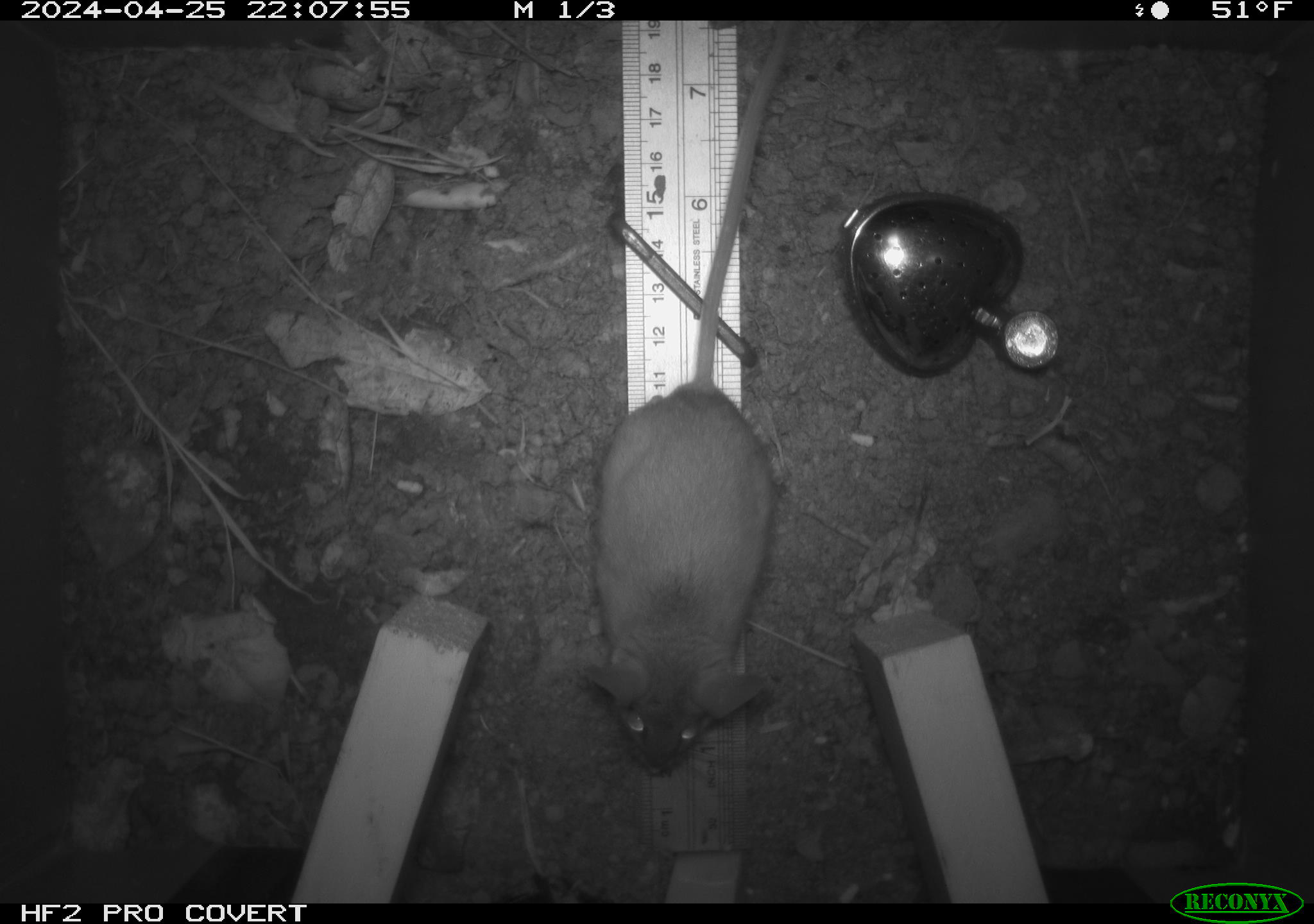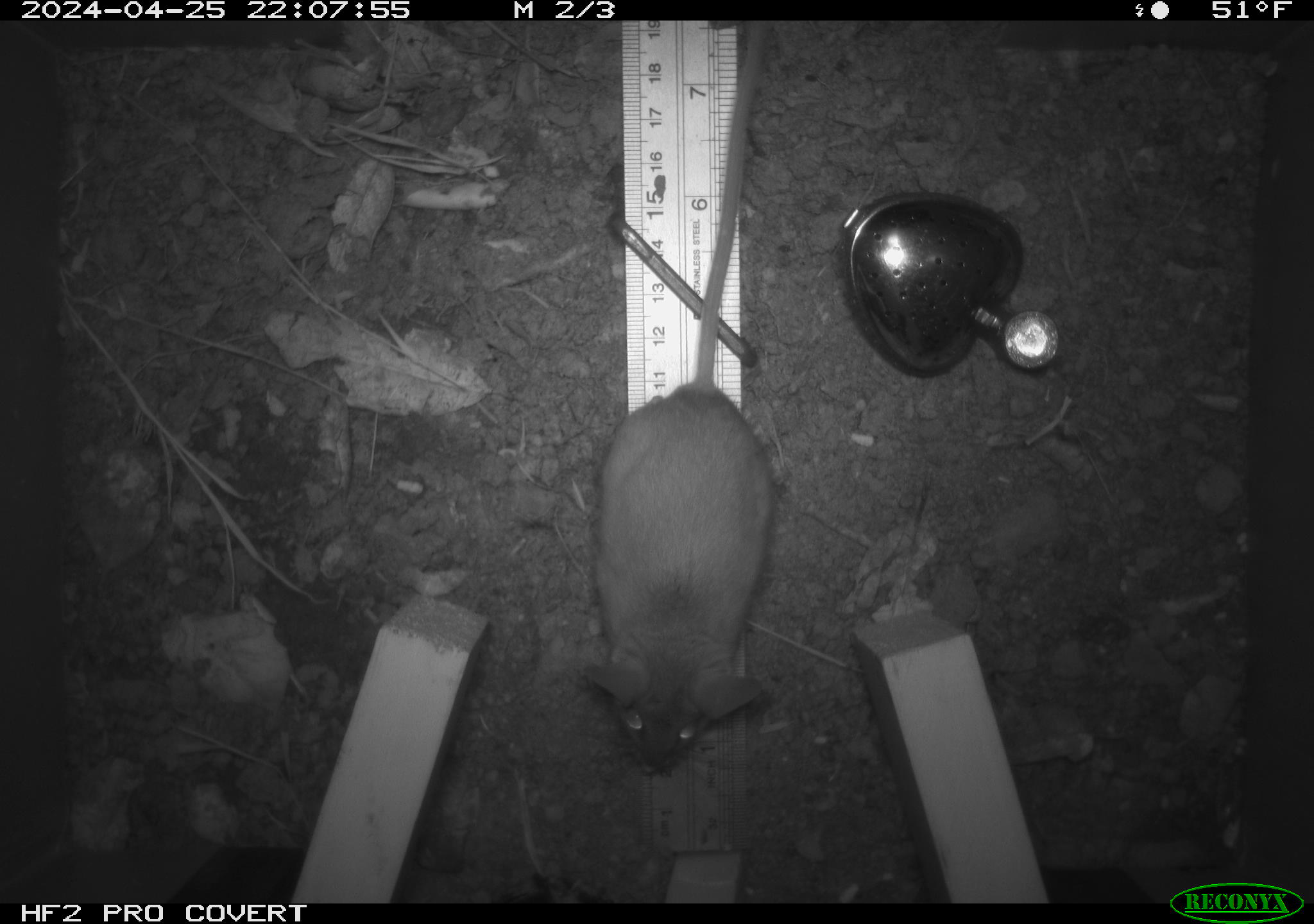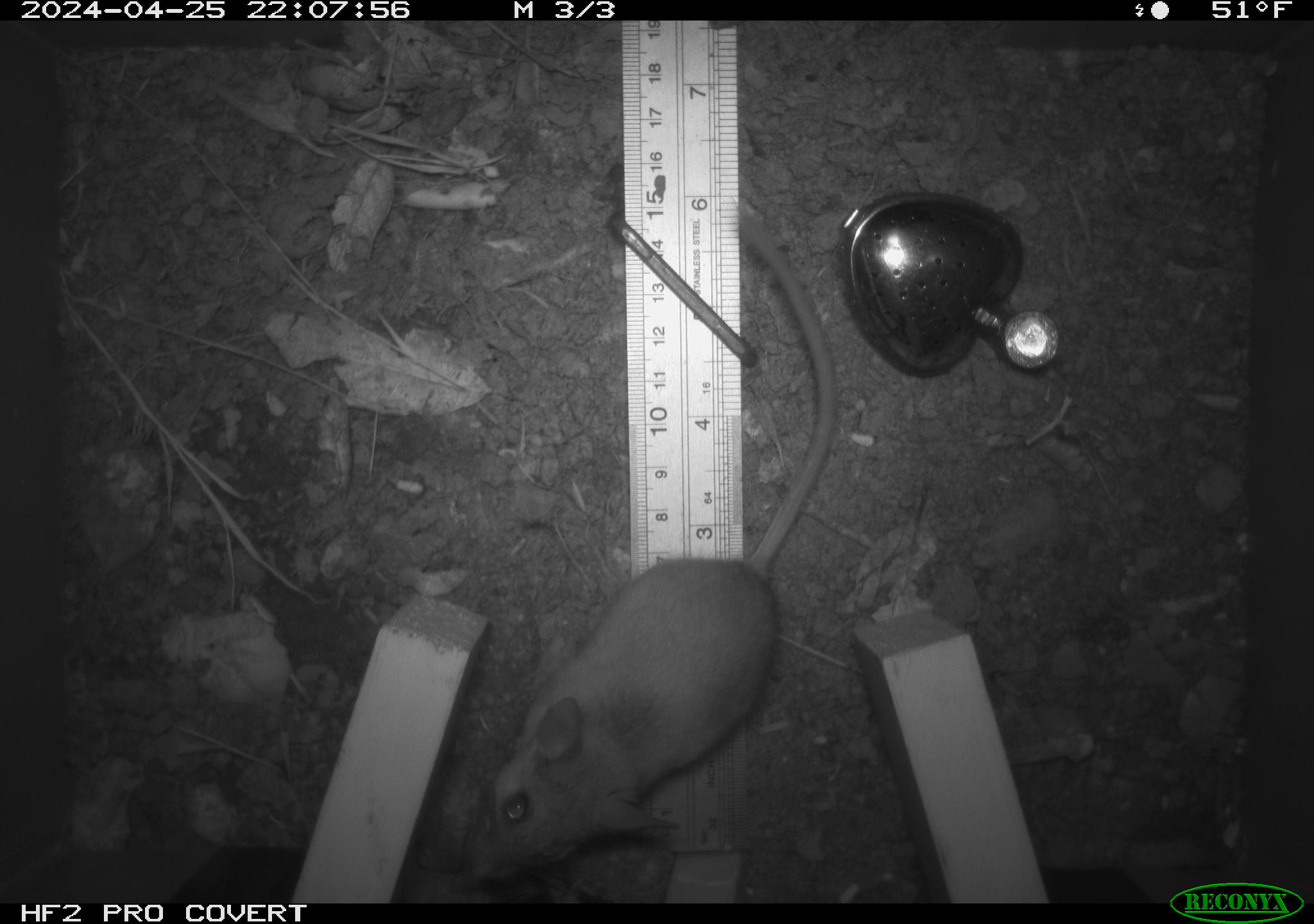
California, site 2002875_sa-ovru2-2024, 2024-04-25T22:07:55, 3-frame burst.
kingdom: Animalia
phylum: Chordata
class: Mammalia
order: Rodentia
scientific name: Rodentia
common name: rodent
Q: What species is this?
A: Rodent (Rodentia).